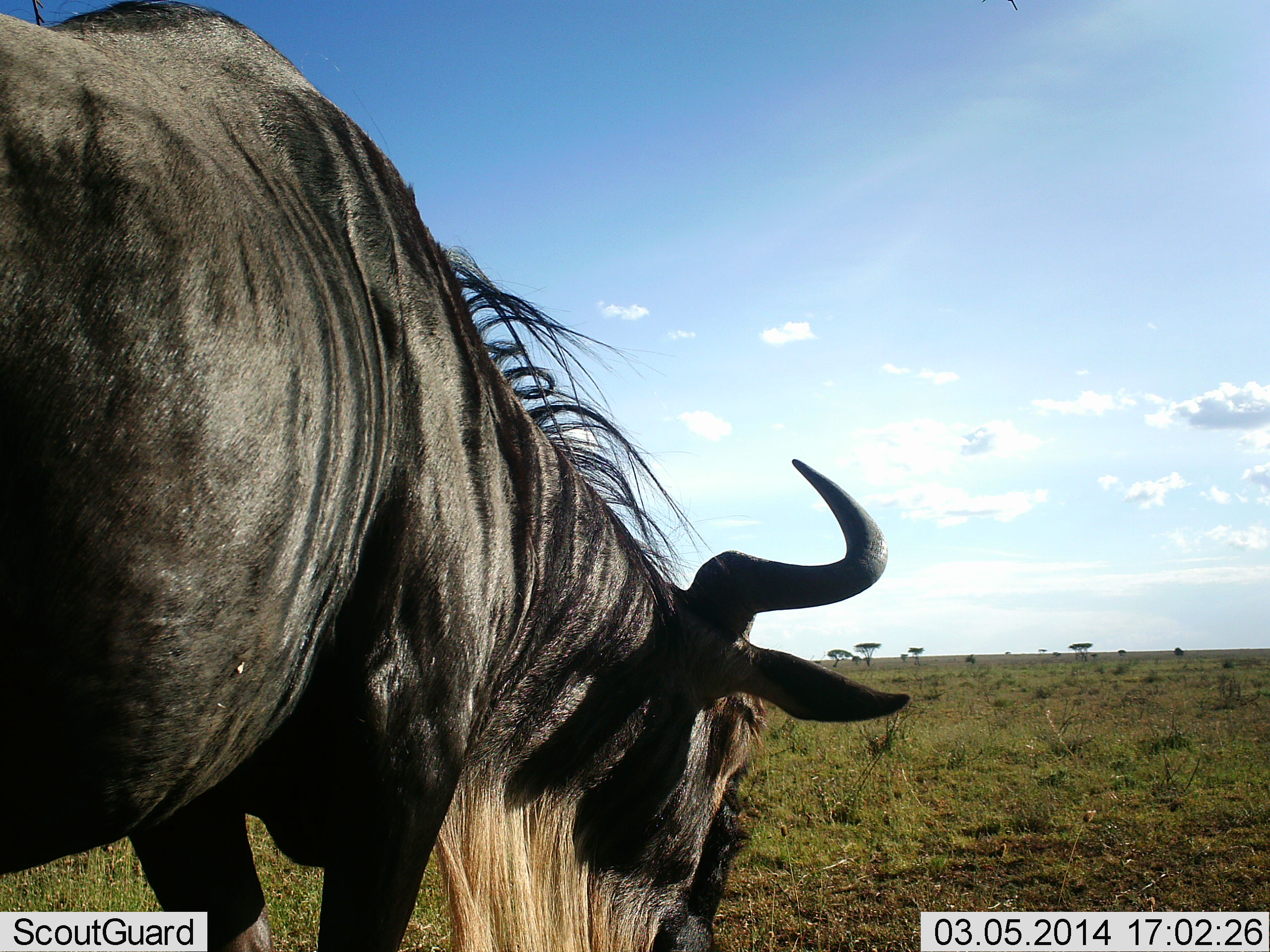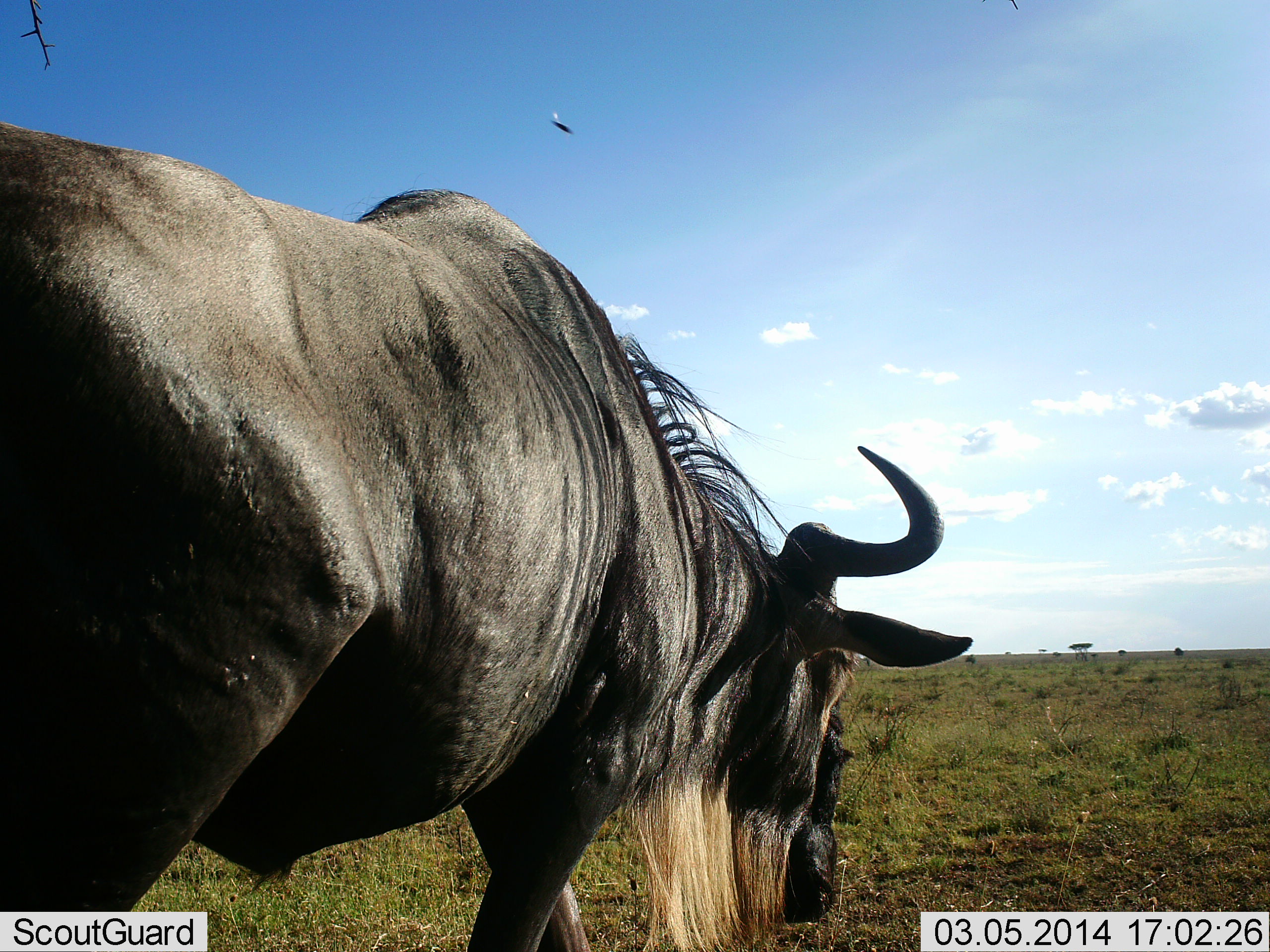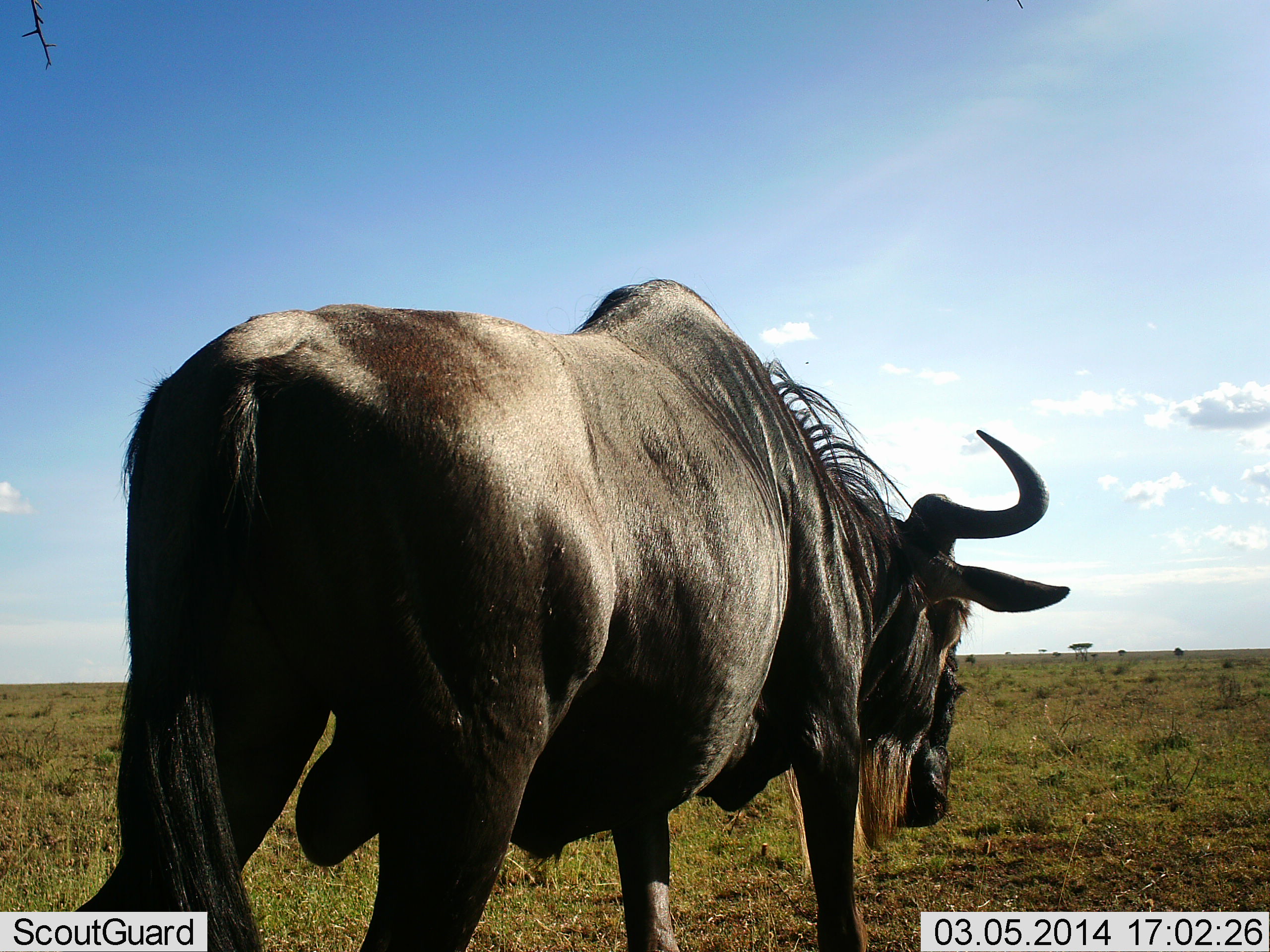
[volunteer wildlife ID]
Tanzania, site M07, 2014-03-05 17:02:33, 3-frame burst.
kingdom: Animalia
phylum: Chordata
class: Mammalia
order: Artiodactyla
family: Bovidae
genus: Connochaetes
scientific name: Connochaetes taurinus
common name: blue wildebeest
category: wildebeest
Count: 1.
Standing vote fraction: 9%.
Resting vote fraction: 0%.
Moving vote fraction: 91%.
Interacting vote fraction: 0%.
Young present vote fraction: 0%.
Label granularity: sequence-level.